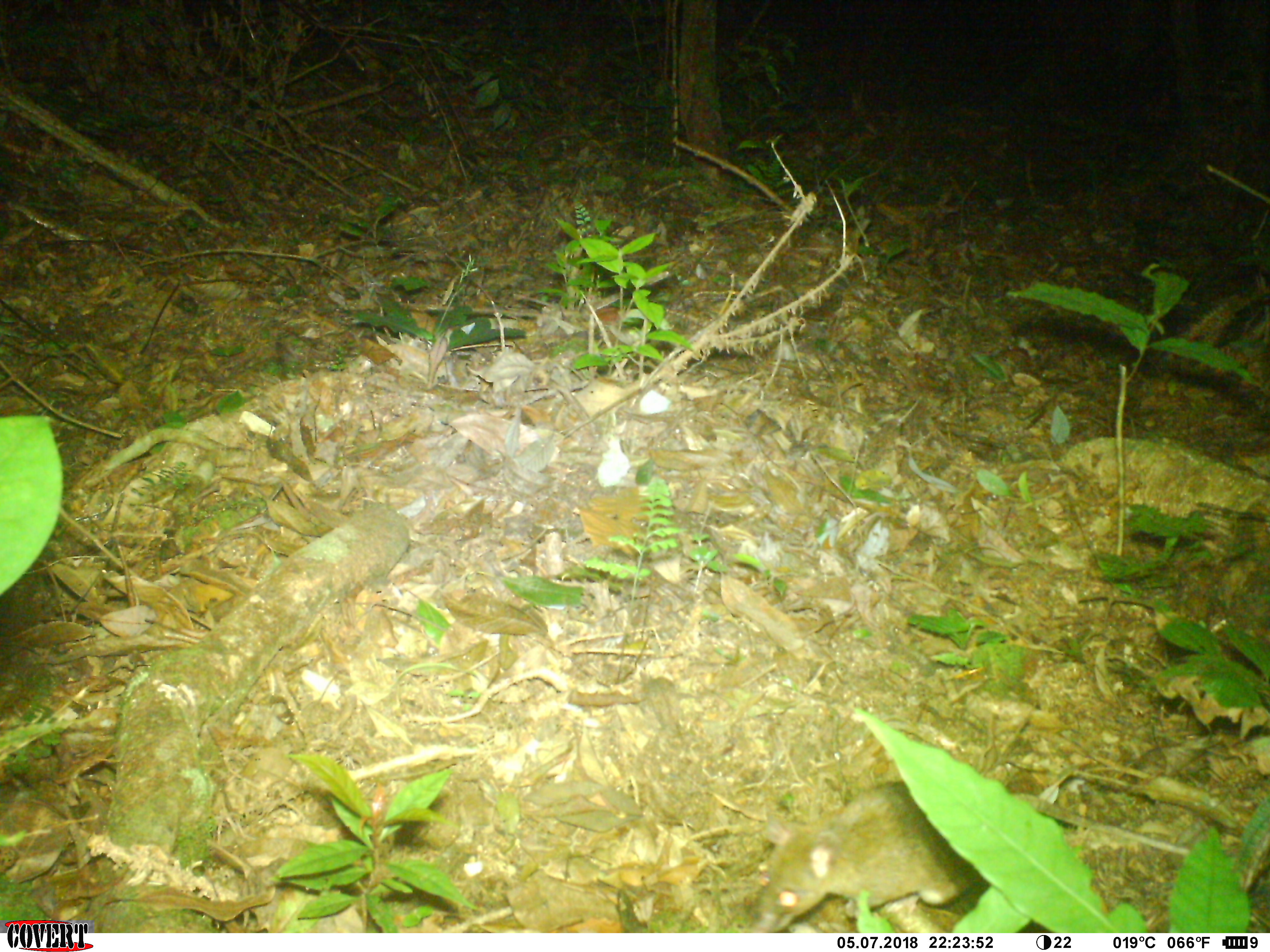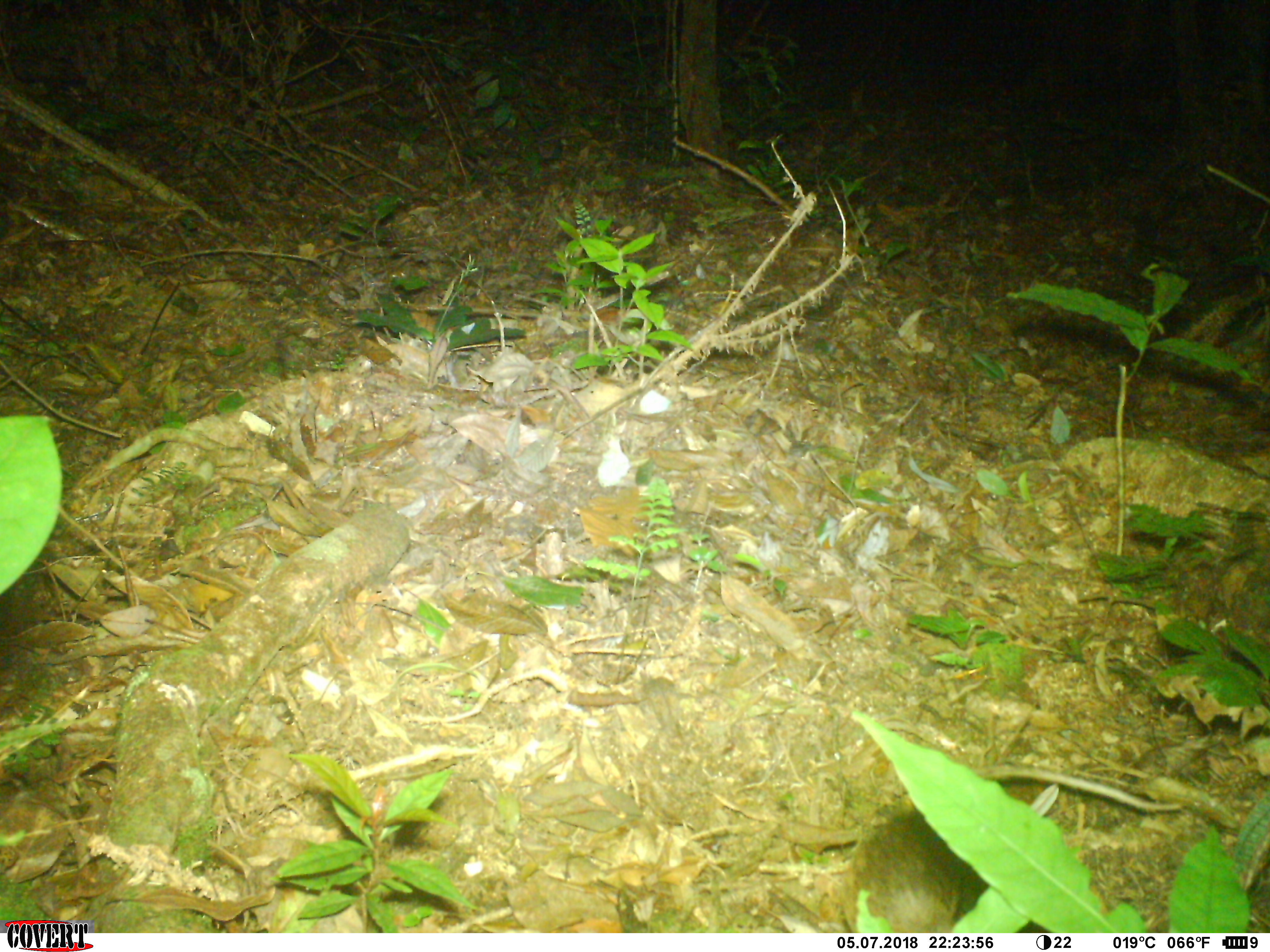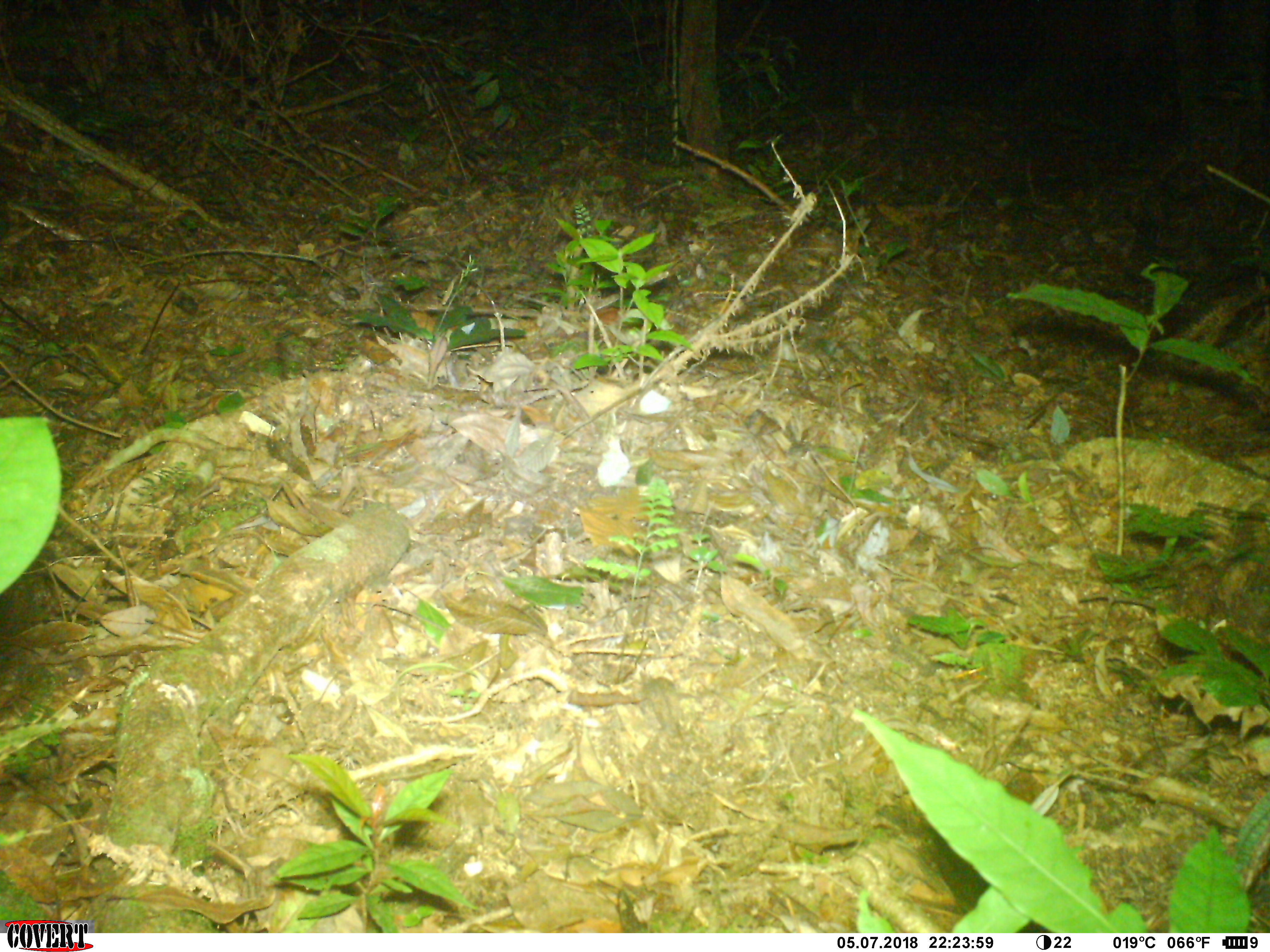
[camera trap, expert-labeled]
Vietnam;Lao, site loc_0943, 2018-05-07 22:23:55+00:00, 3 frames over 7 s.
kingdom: Animalia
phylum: Chordata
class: Mammalia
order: Rodentia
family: Muridae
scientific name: Muridae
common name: old-world mice and rats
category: unidentified murid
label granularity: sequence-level